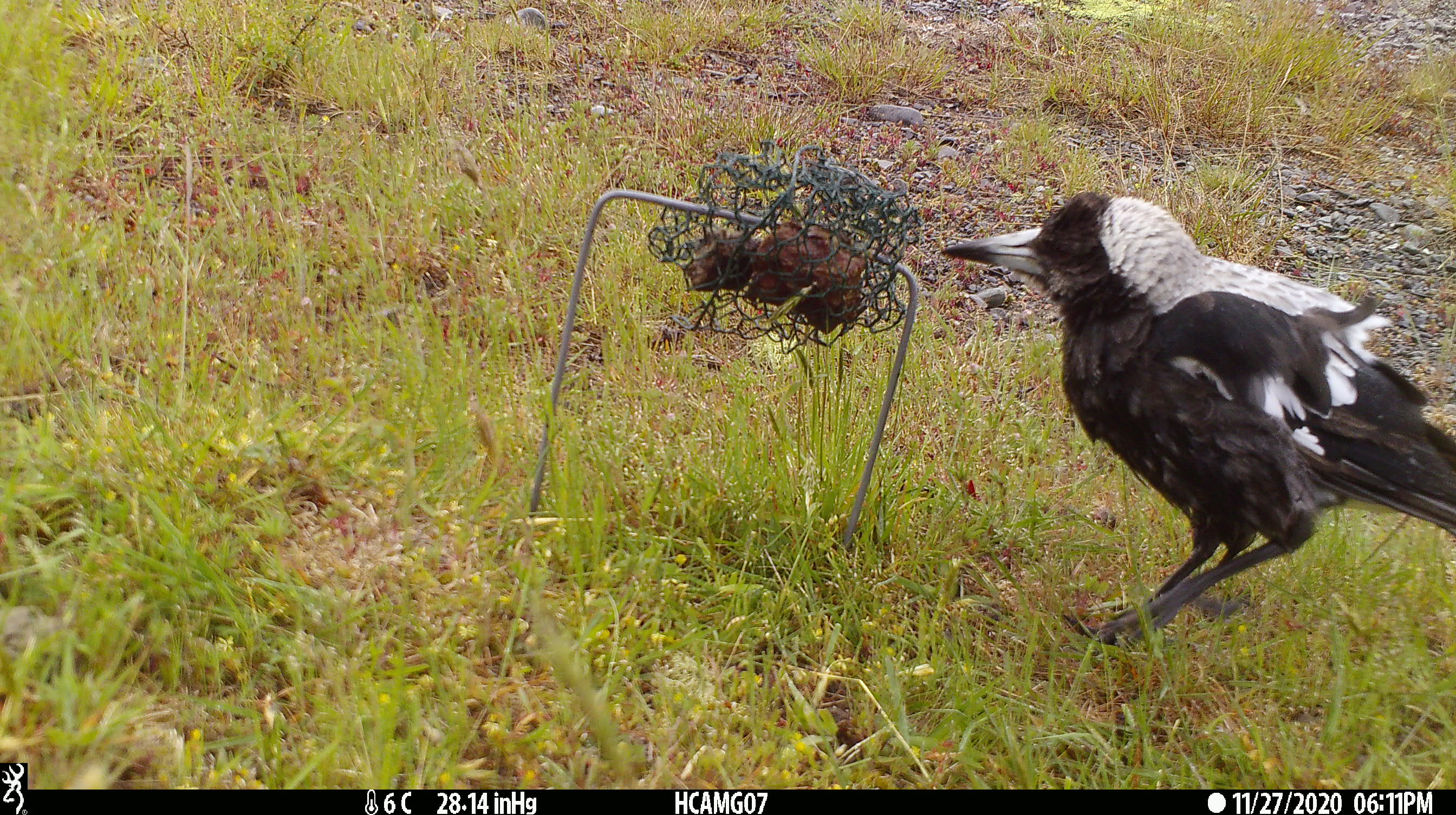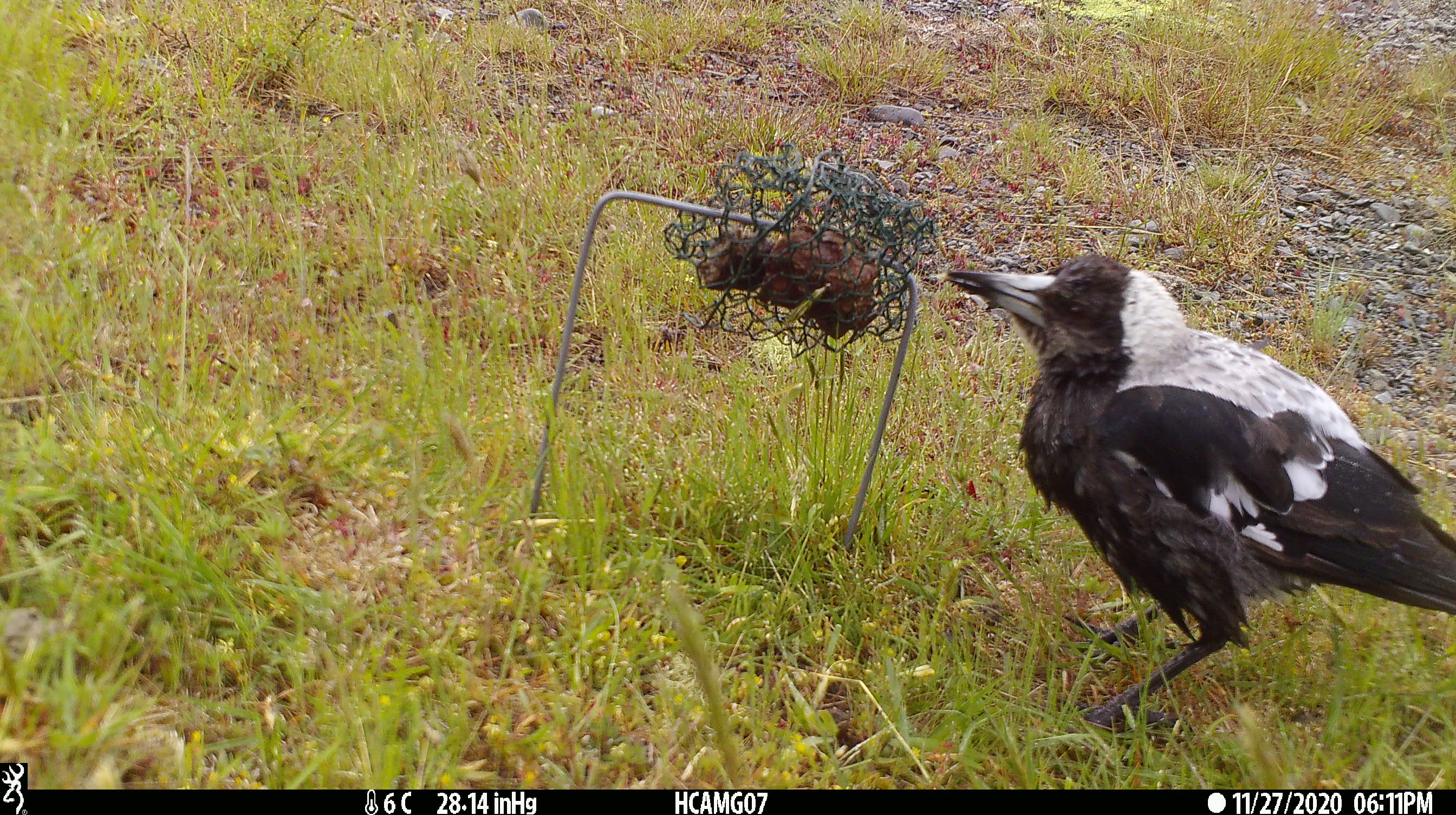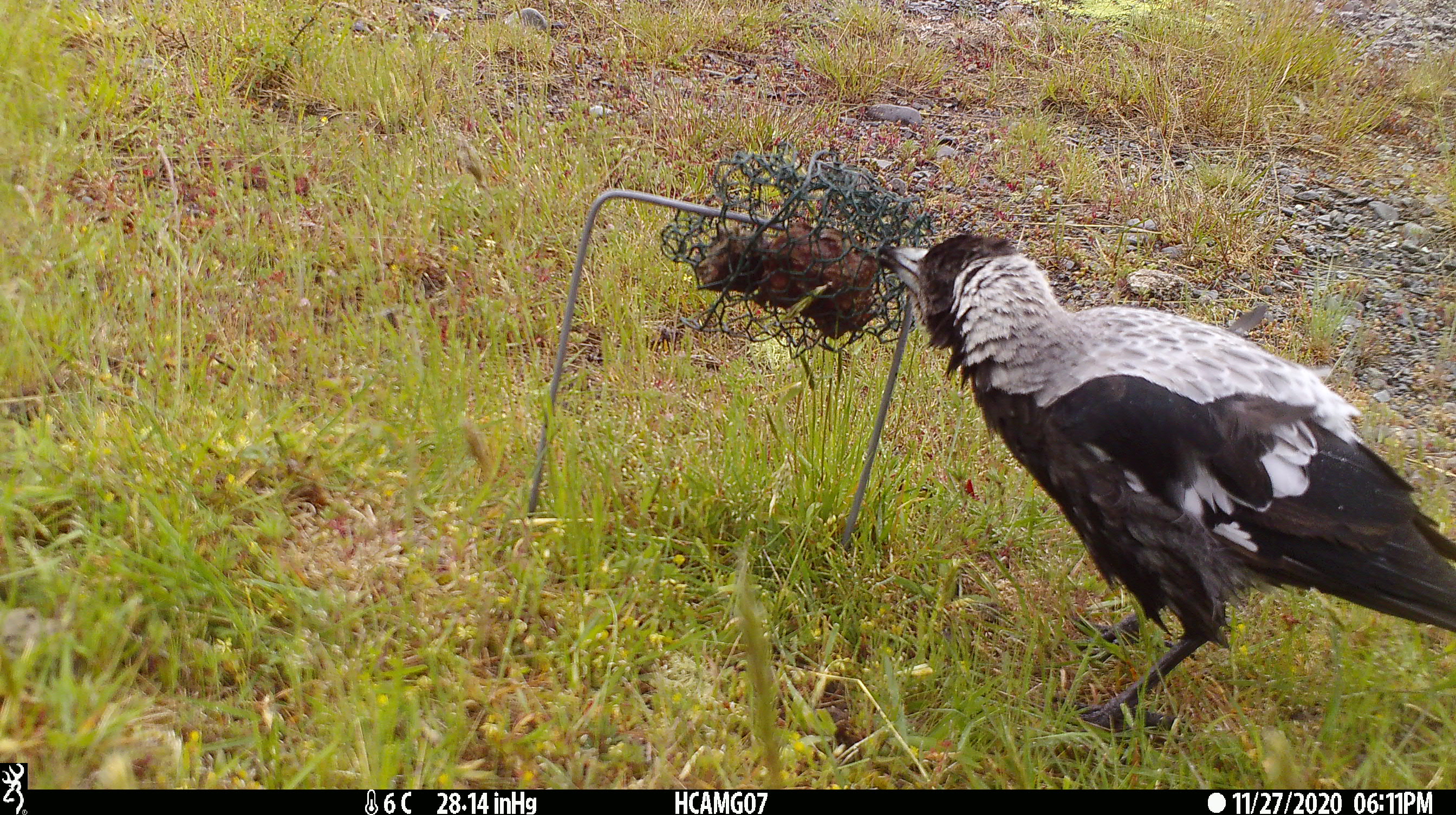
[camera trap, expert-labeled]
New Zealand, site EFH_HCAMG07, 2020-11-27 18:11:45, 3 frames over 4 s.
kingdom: Animalia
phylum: Chordata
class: Aves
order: Passeriformes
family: Artamidae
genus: Gymnorhina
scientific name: Gymnorhina tibicen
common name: australian magpie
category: magpie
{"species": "magpie (australian magpie) (Gymnorhina tibicen)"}